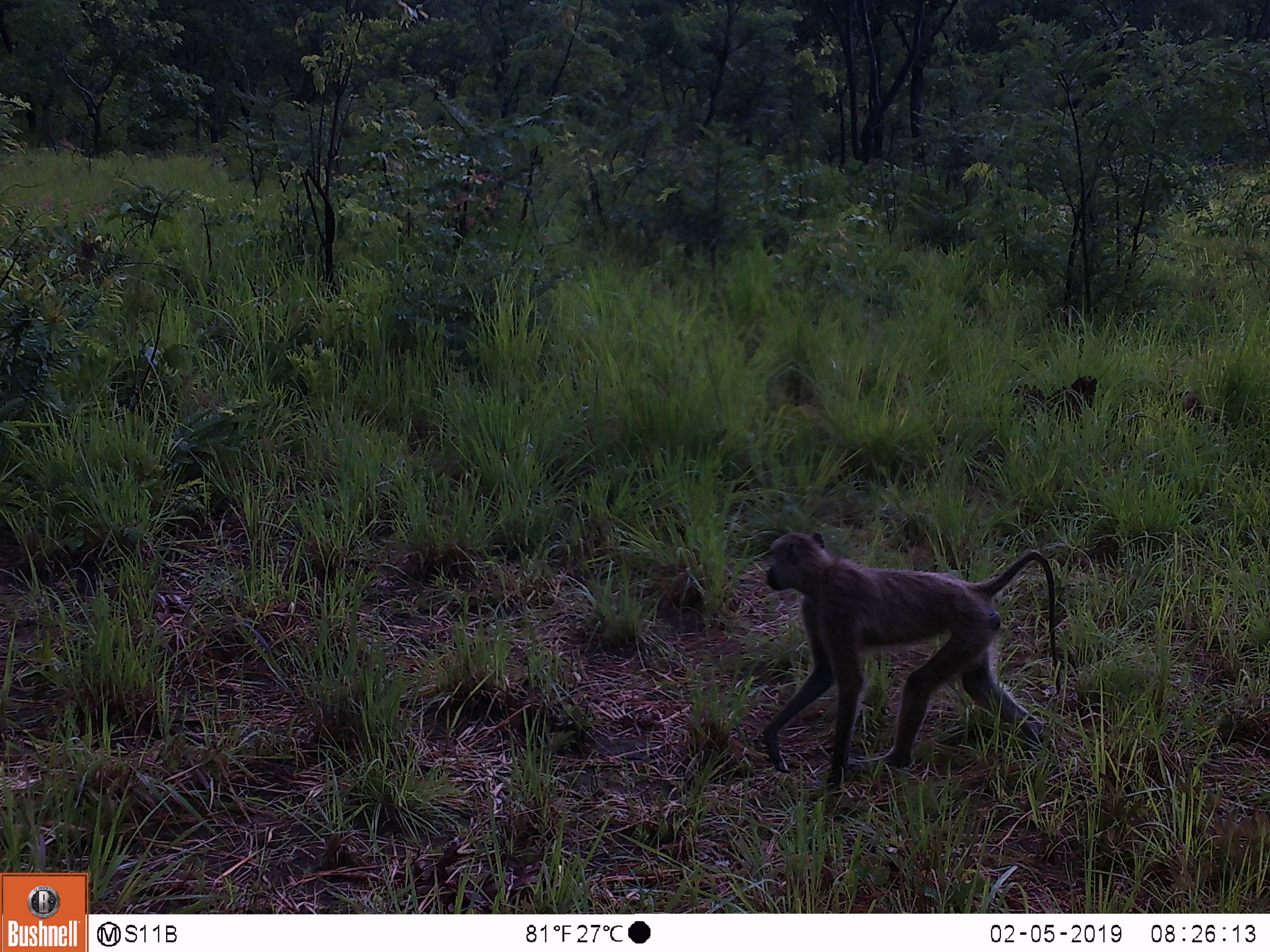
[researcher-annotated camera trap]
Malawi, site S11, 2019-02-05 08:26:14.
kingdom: Animalia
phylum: Chordata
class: Mammalia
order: Primates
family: Cercopithecidae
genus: Papio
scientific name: Papio cynocephalus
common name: yellow baboon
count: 1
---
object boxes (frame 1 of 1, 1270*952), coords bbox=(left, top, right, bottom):
yellow baboon: bbox=(728, 516, 1088, 797)